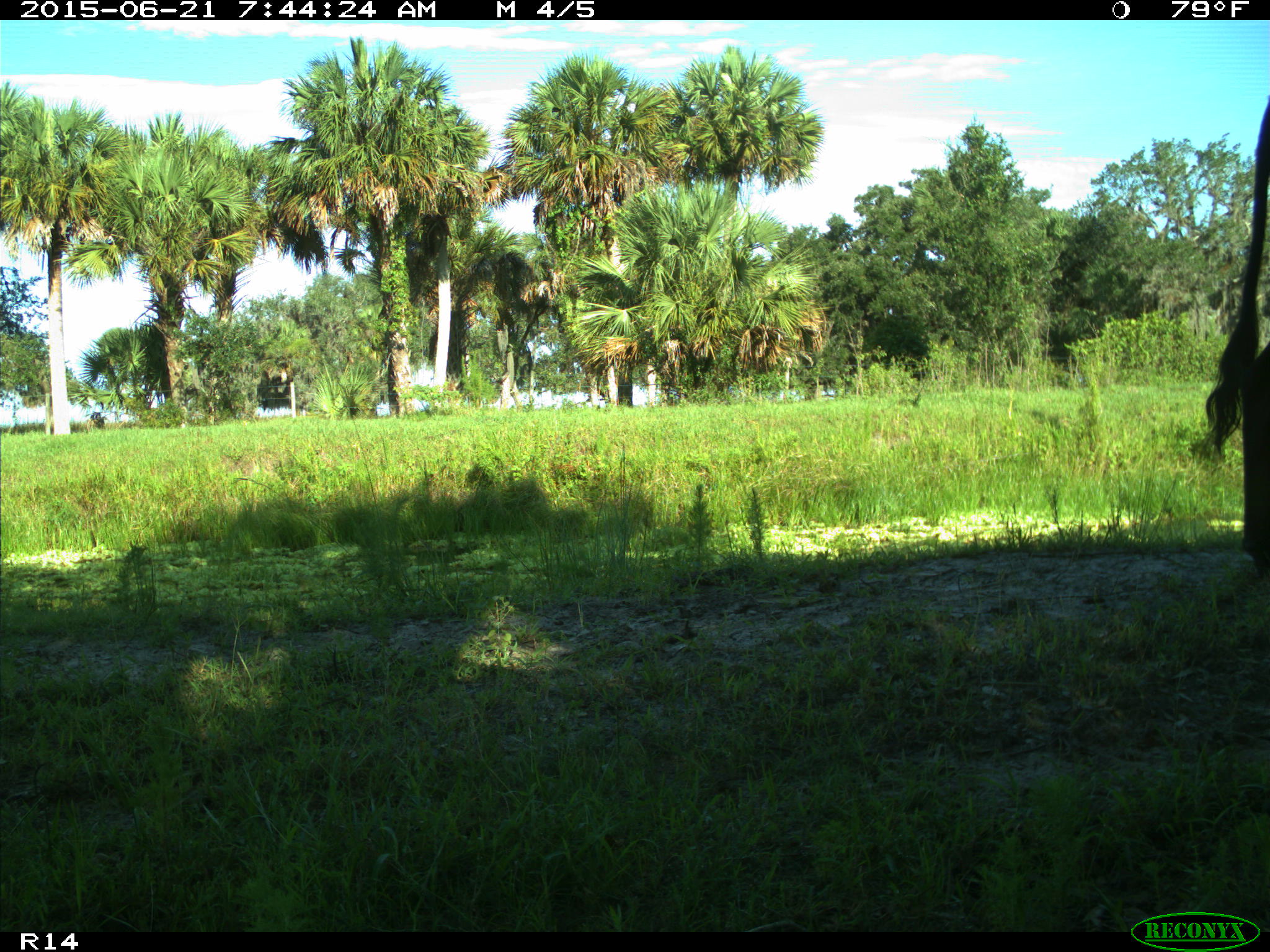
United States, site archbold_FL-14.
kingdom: Animalia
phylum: Chordata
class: Mammalia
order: Artiodactyla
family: Bovidae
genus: Bos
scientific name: Bos taurus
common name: domestic cow